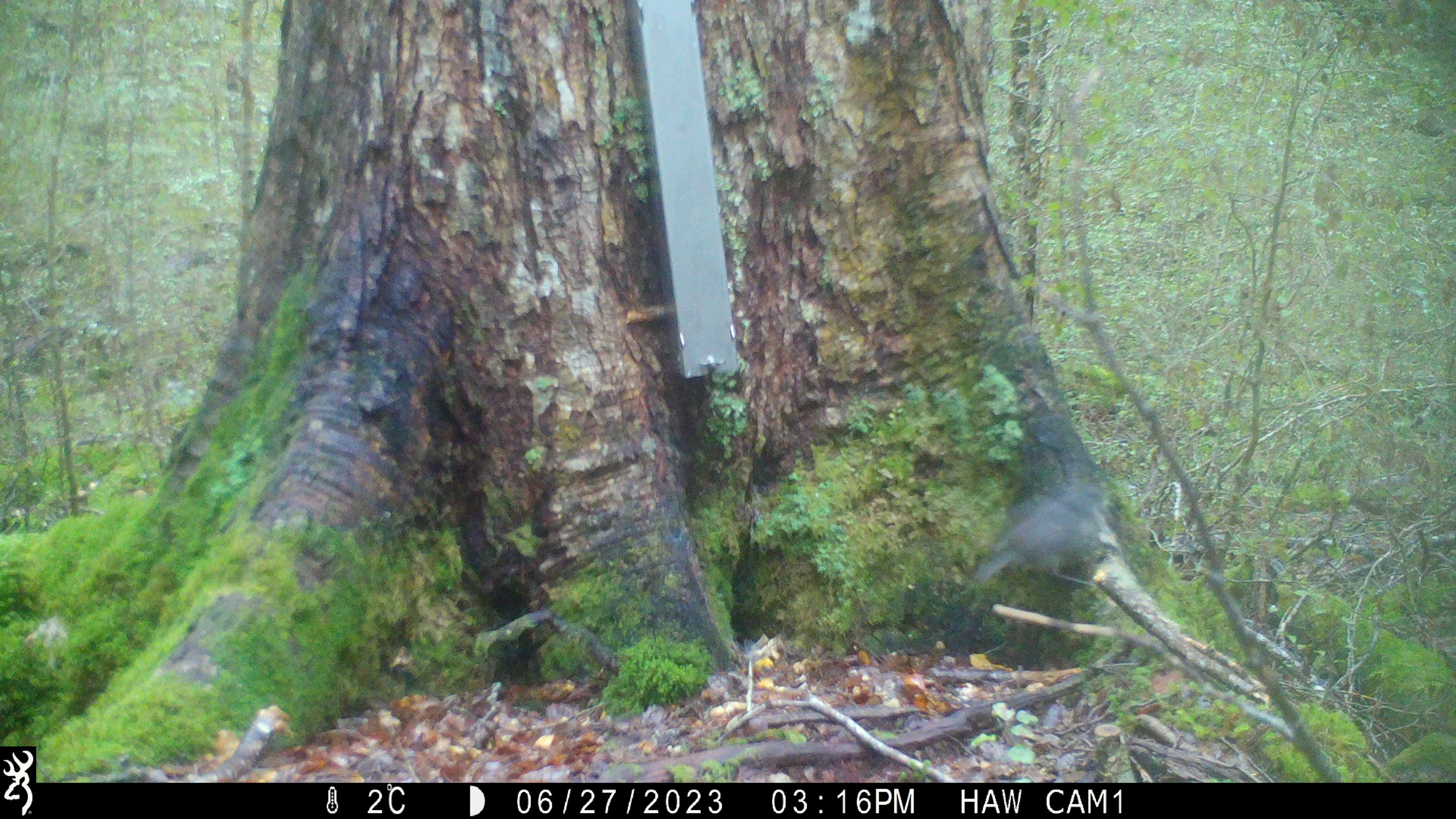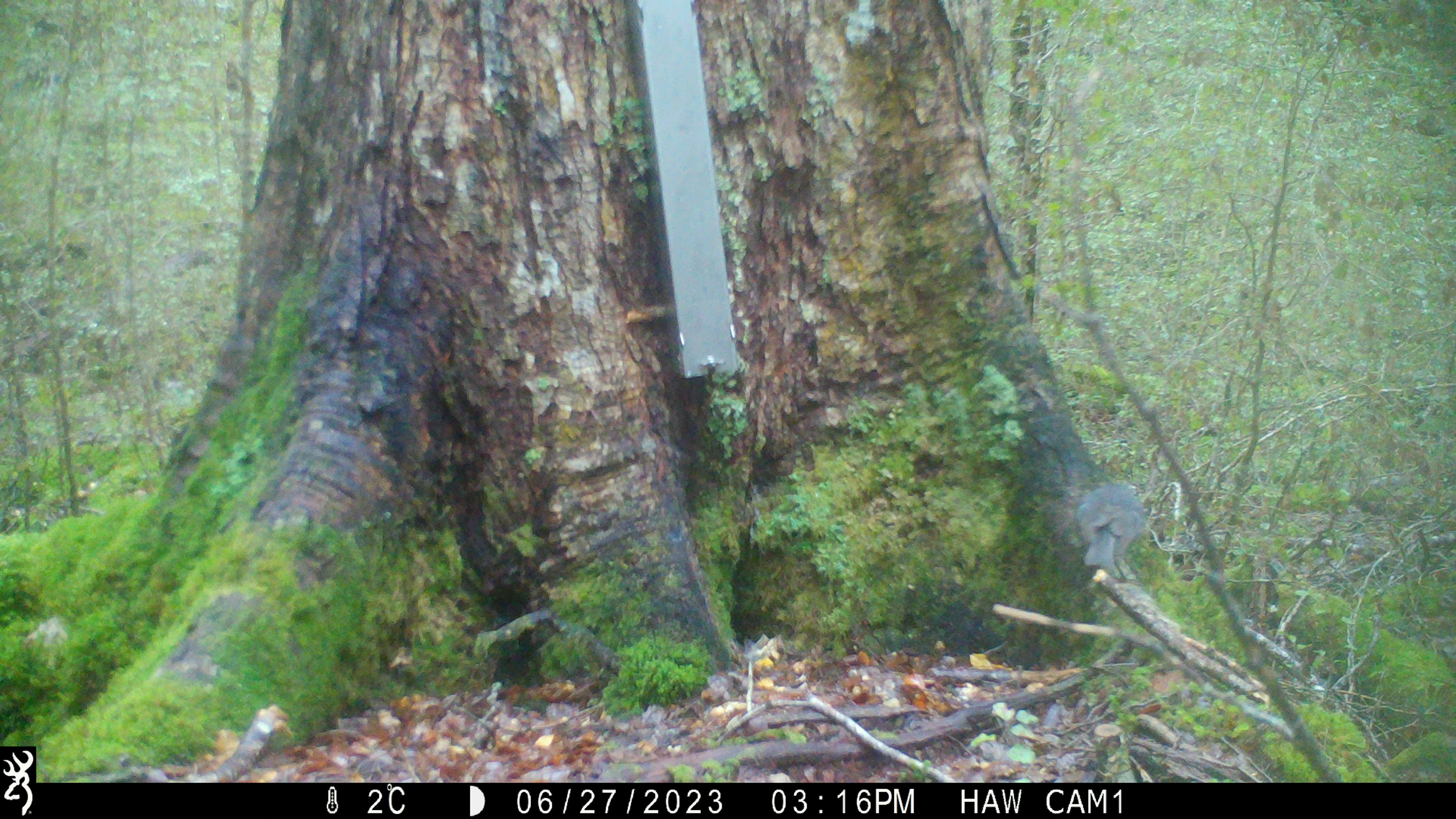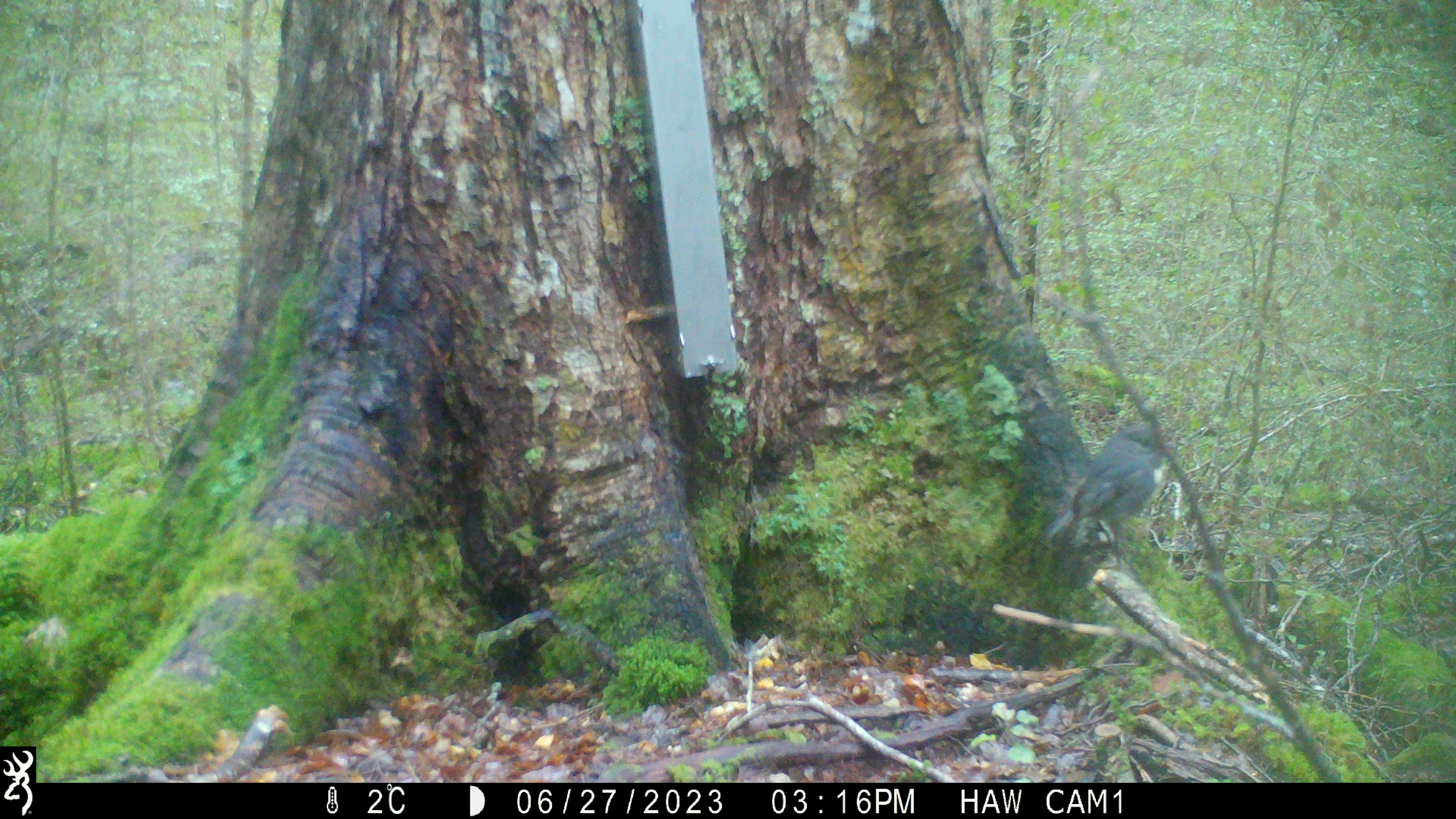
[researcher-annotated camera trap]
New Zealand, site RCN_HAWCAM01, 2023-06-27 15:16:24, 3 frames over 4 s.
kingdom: Animalia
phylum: Chordata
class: Aves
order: Passeriformes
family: Petroicidae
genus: Petroica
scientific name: Petroica australis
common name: new zealand robin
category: robin